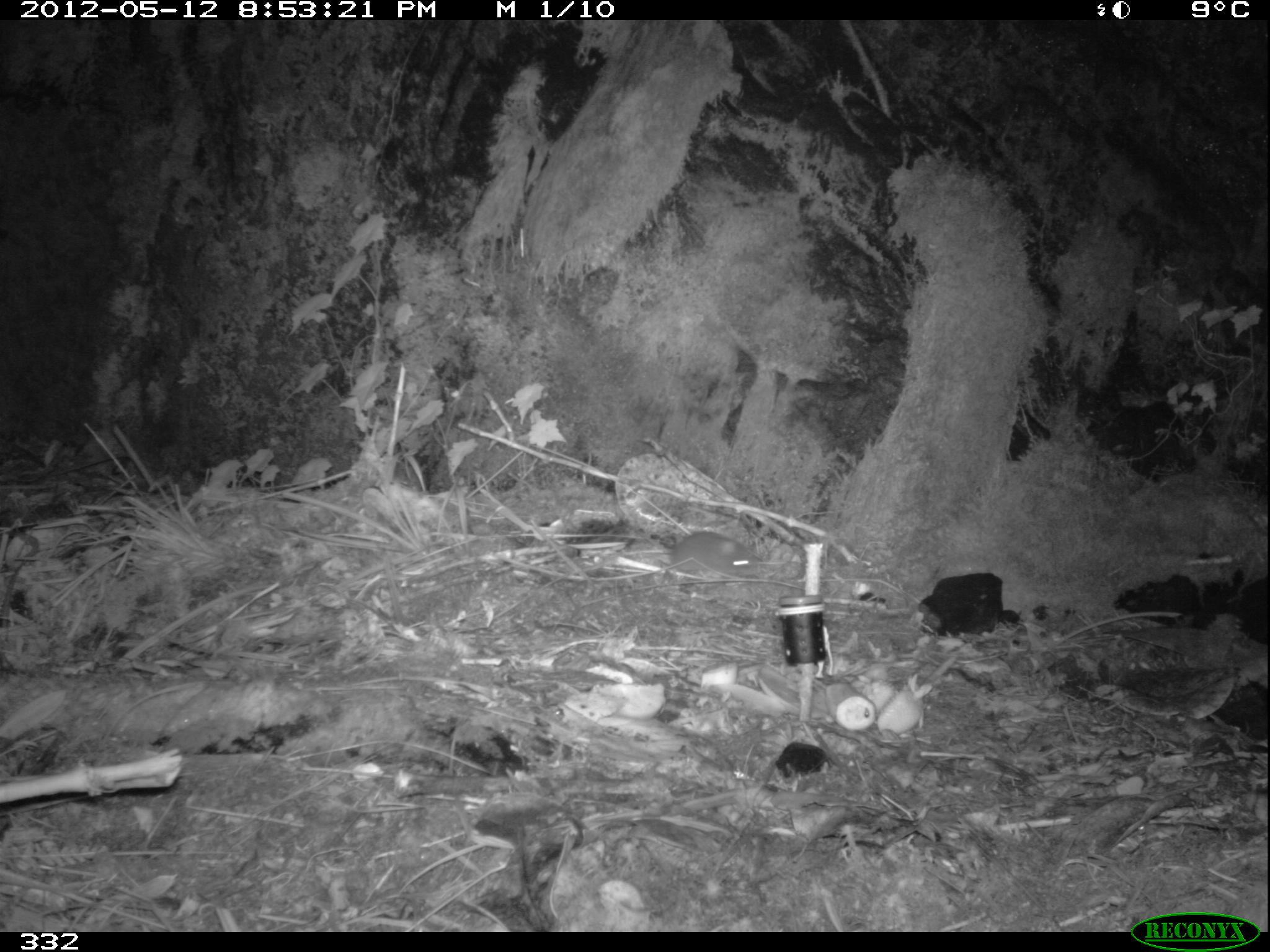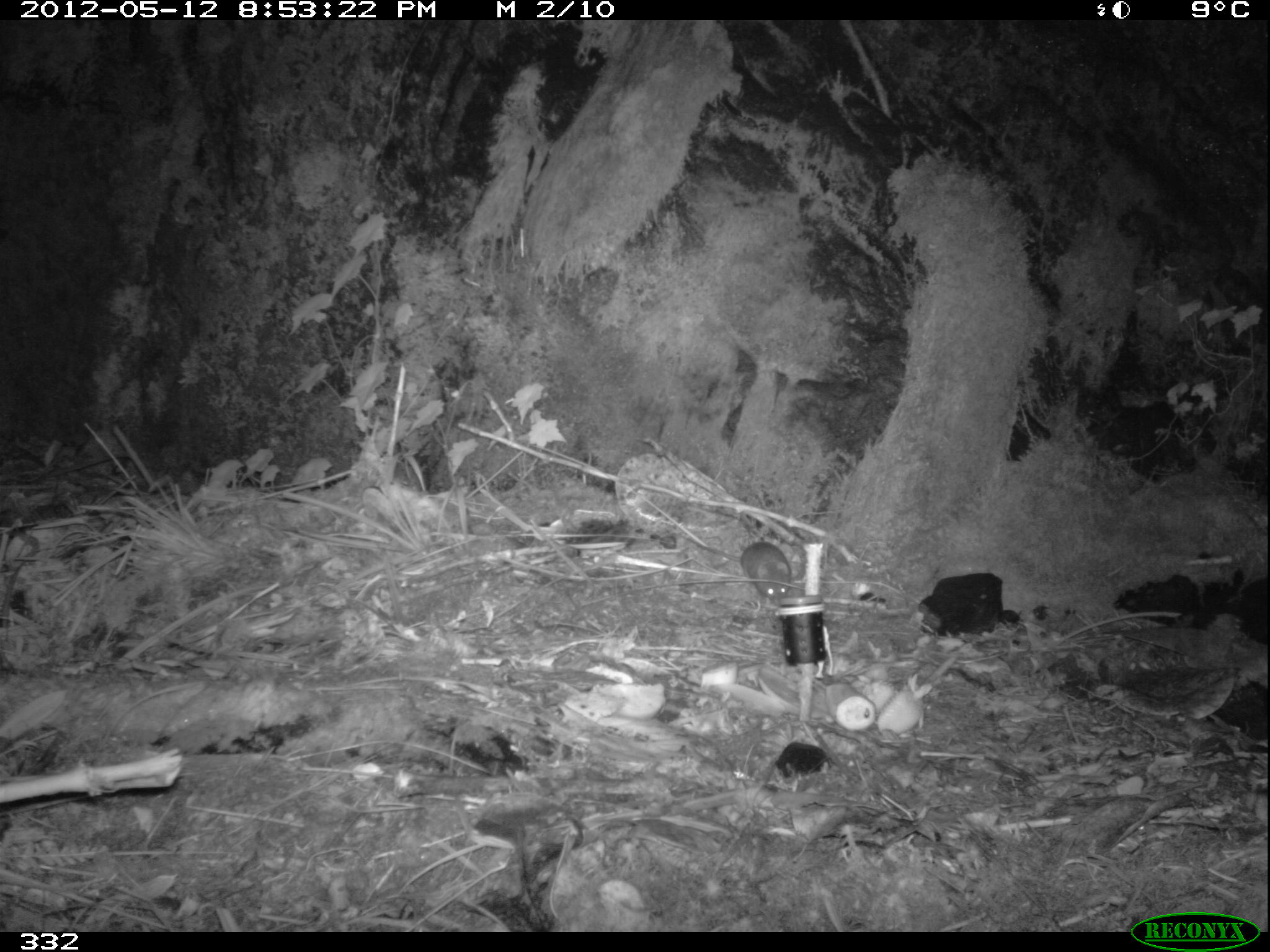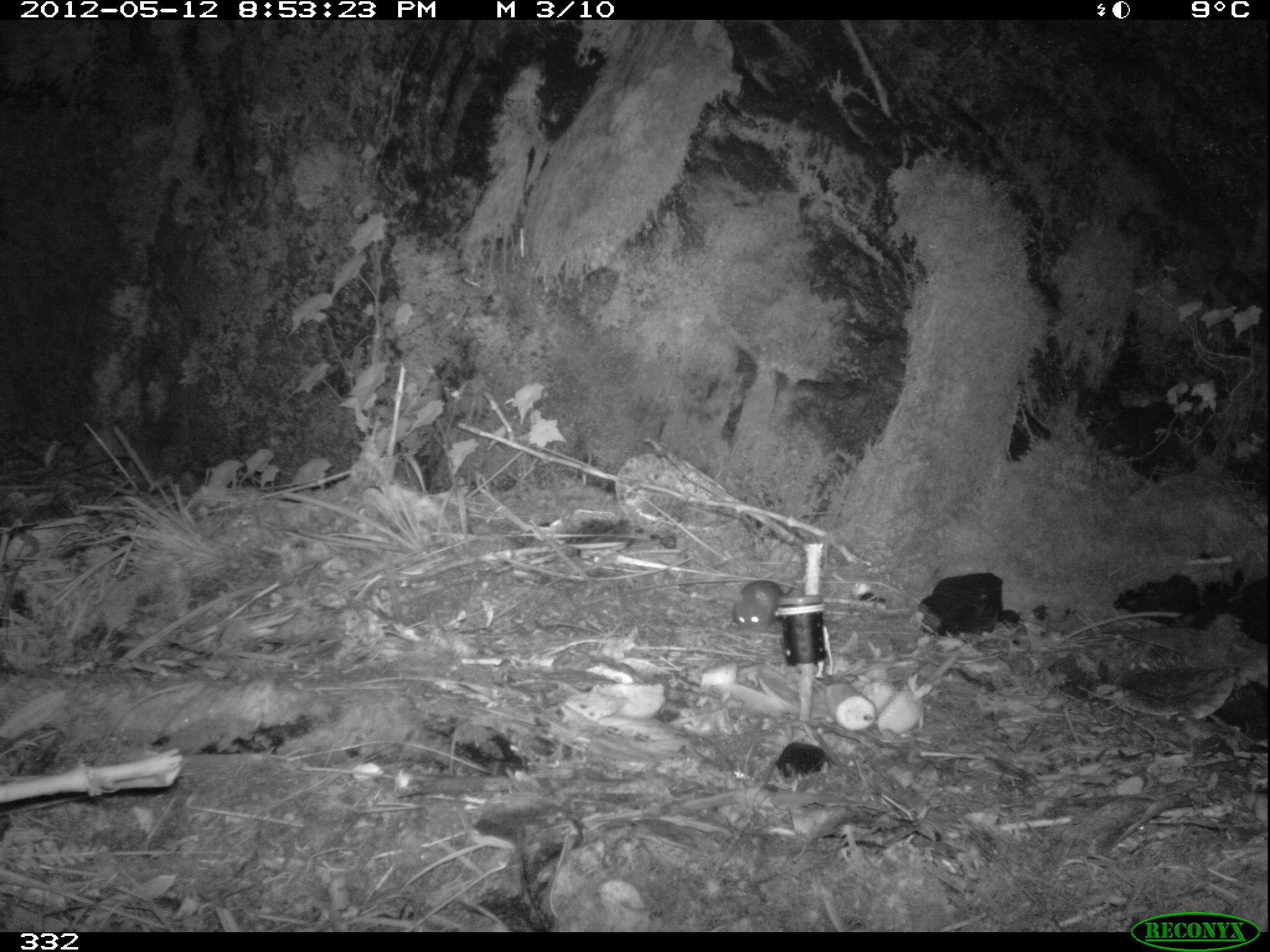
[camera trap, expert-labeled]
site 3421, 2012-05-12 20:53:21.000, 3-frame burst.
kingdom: Animalia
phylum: Chordata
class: Mammalia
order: Rodentia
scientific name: Rodentia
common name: rodents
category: unknown rodent